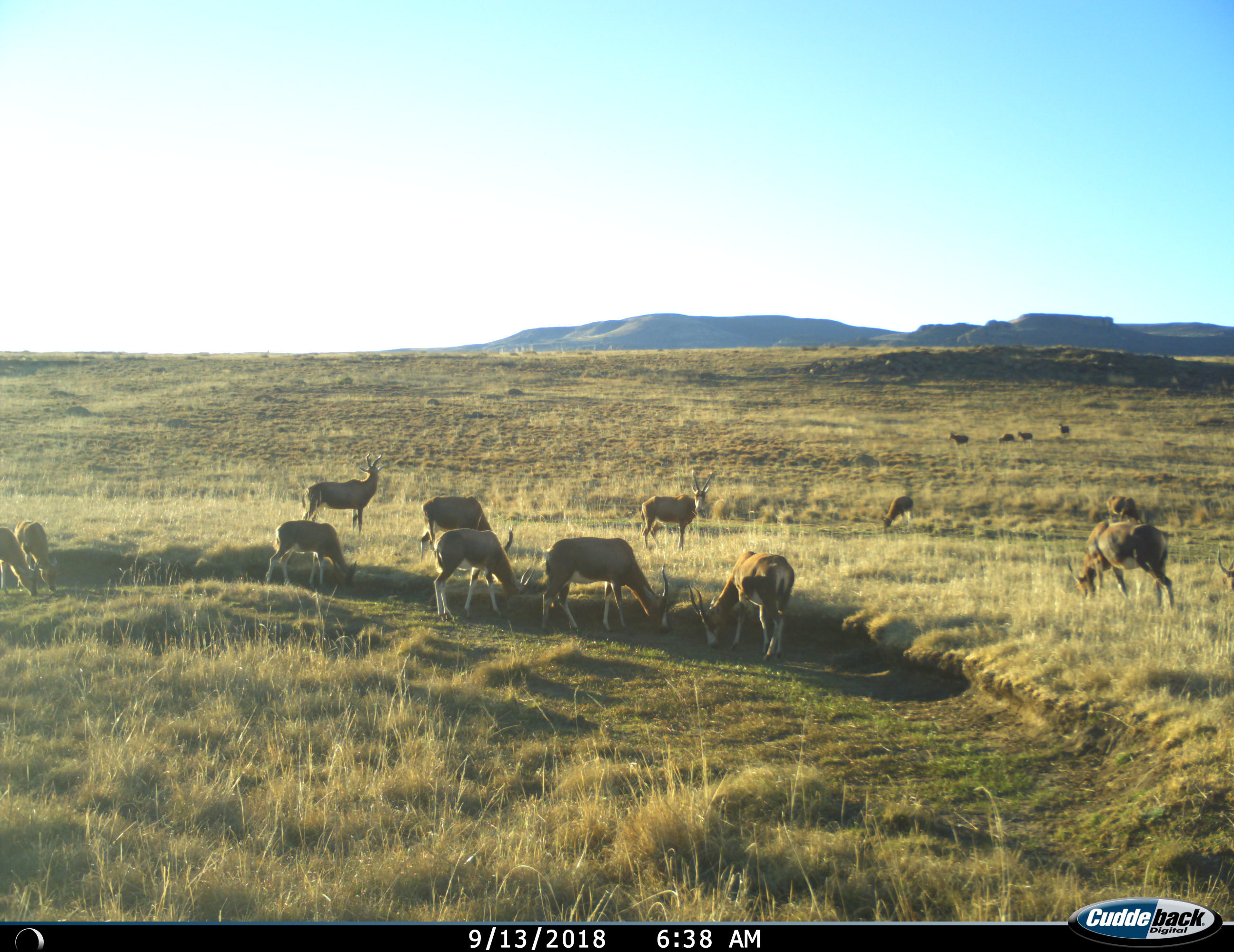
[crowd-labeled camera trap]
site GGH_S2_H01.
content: unidentified animal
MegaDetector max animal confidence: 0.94